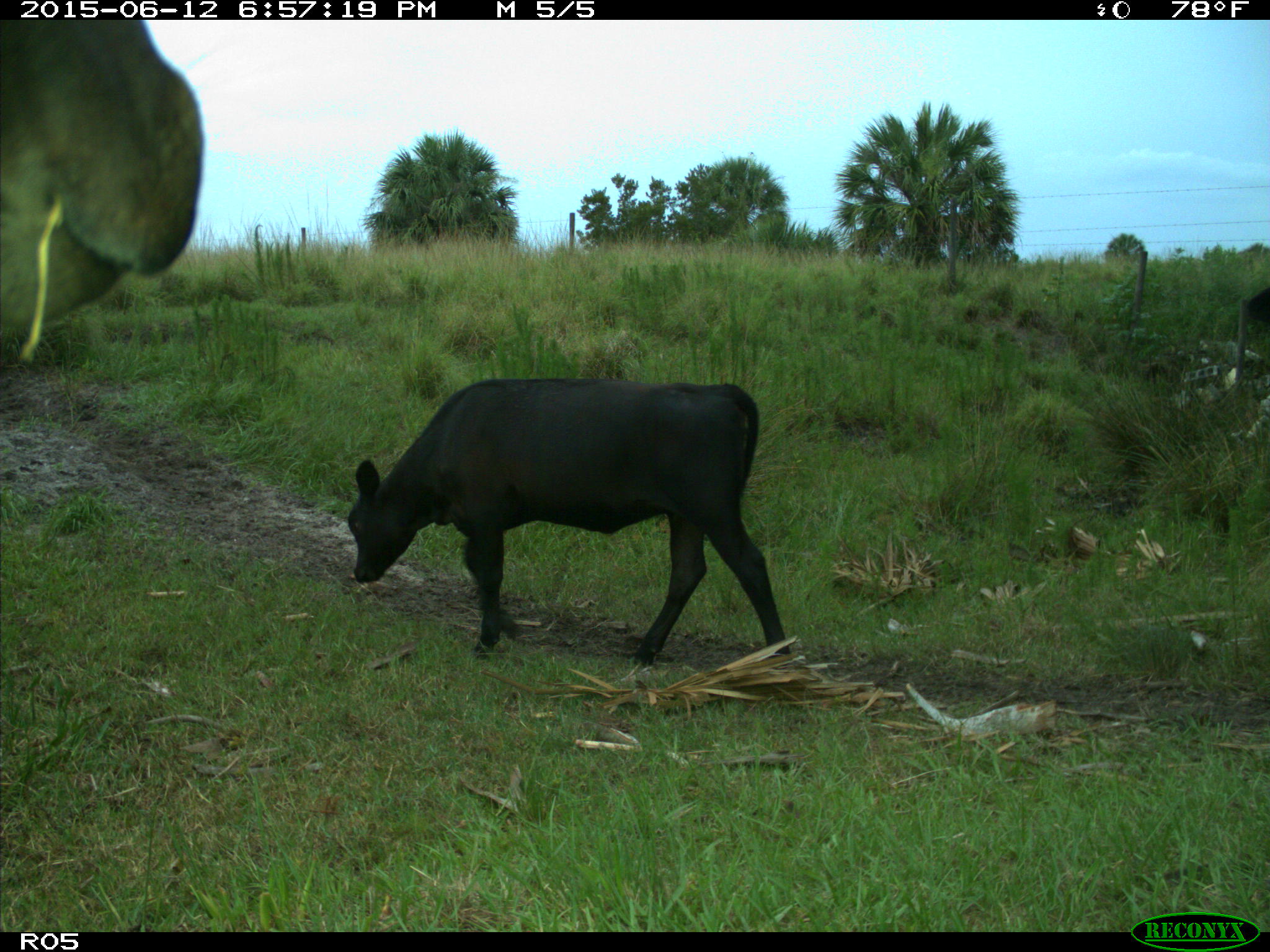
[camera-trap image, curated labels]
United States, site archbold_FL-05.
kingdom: Animalia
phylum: Chordata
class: Mammalia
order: Artiodactyla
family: Bovidae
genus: Bos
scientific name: Bos taurus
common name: domestic cow